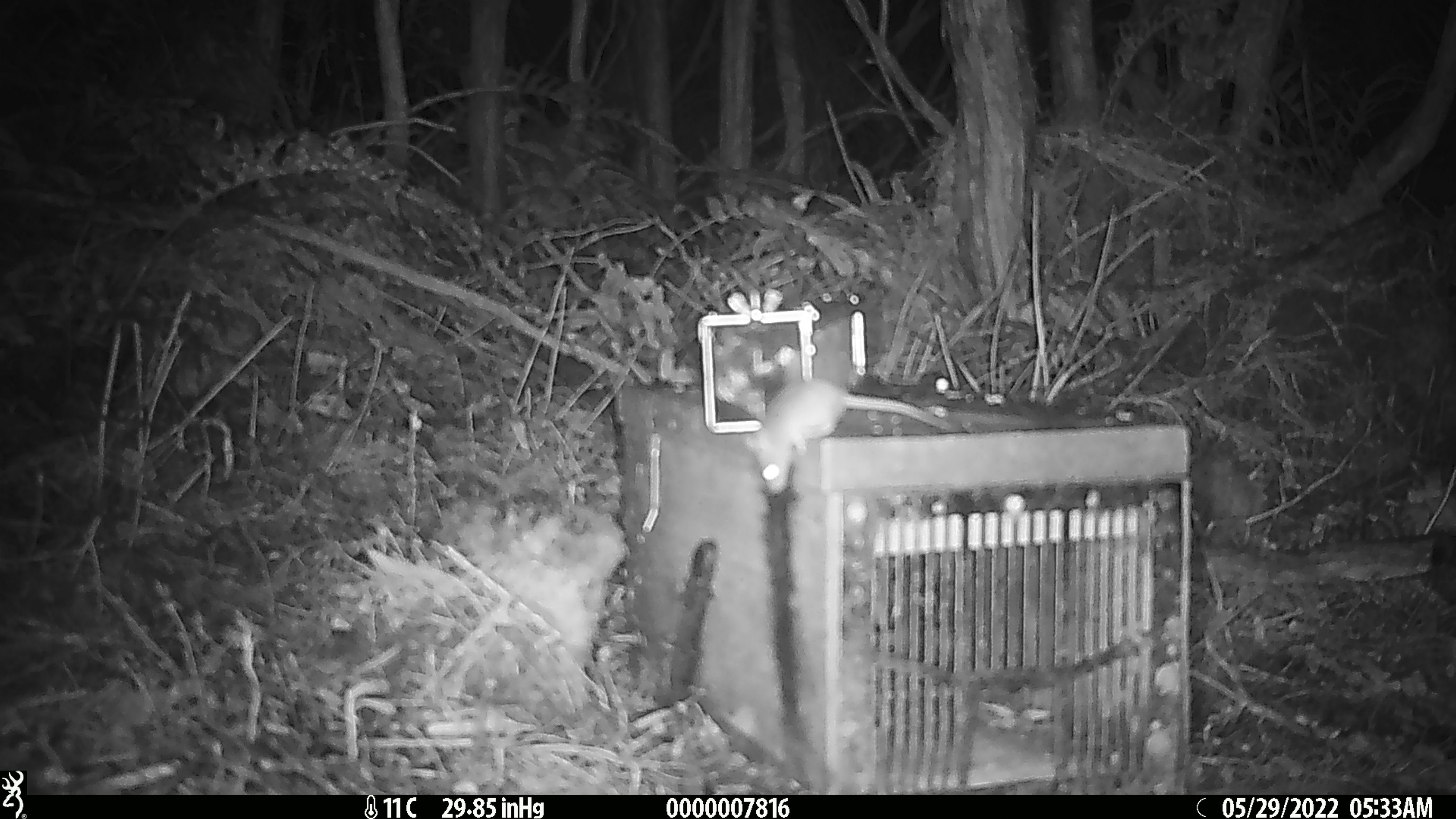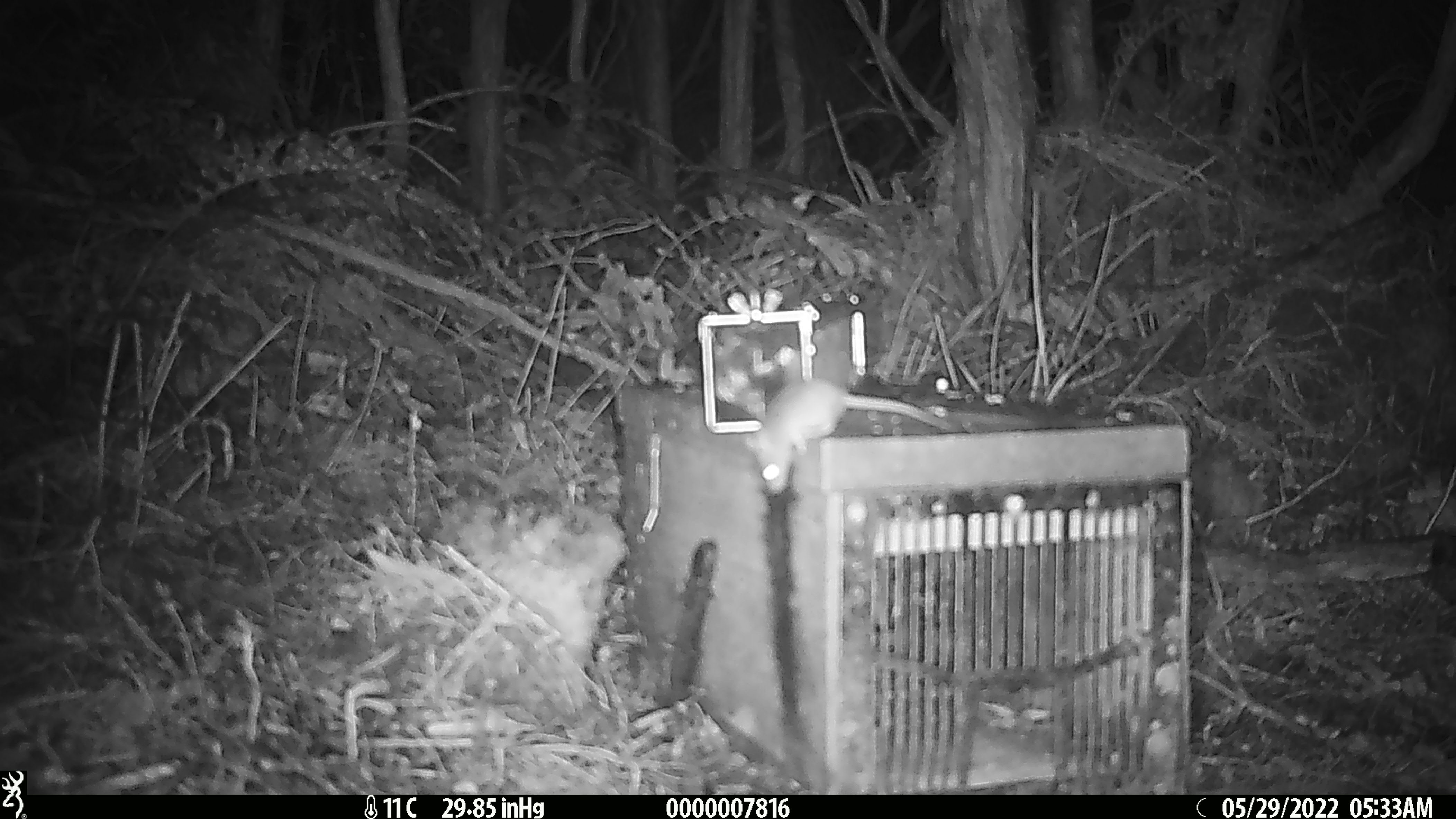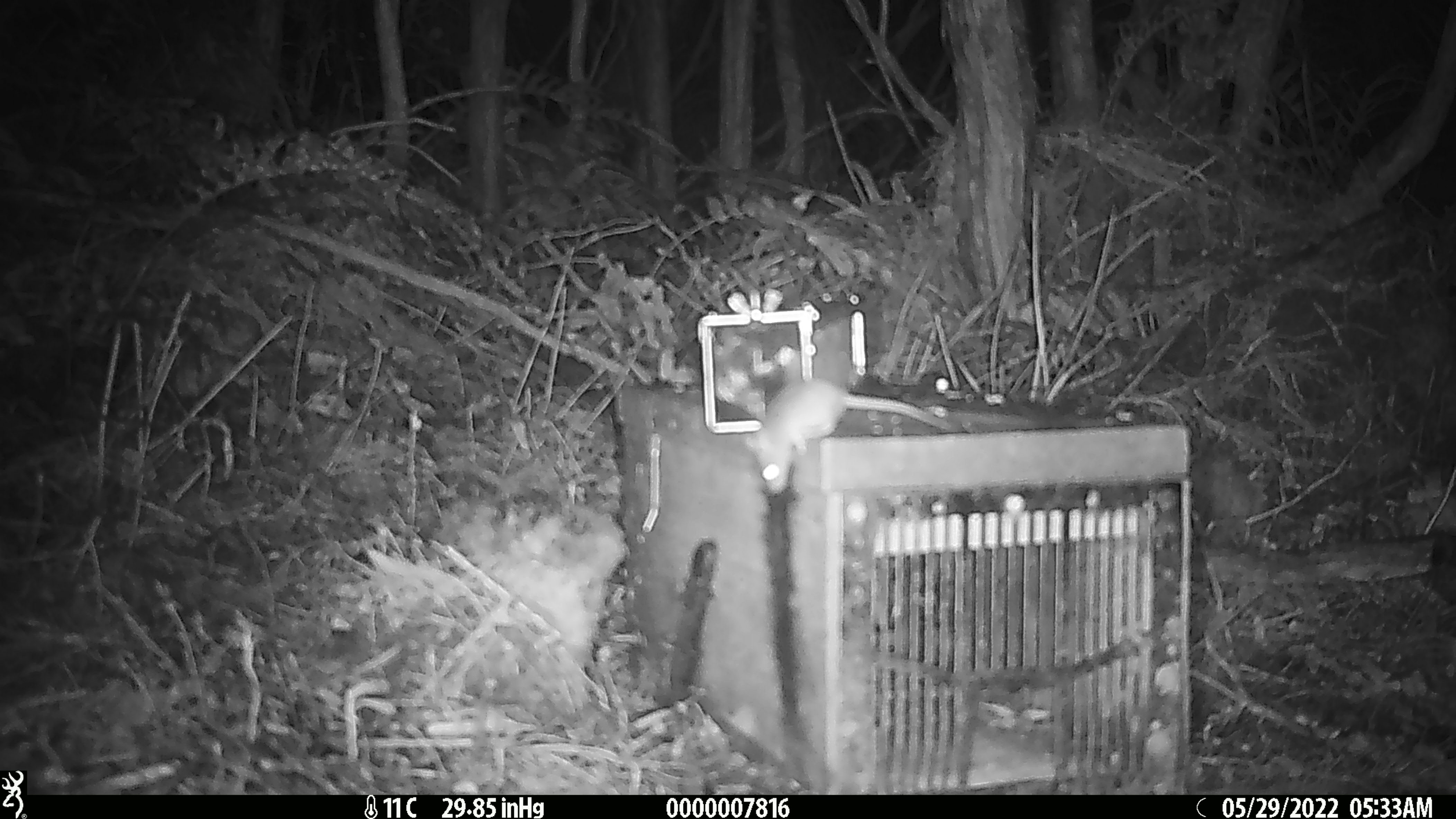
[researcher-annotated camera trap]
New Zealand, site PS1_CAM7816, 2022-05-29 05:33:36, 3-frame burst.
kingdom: Animalia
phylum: Chordata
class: Mammalia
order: Rodentia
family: Muridae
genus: Mus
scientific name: Mus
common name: mouse